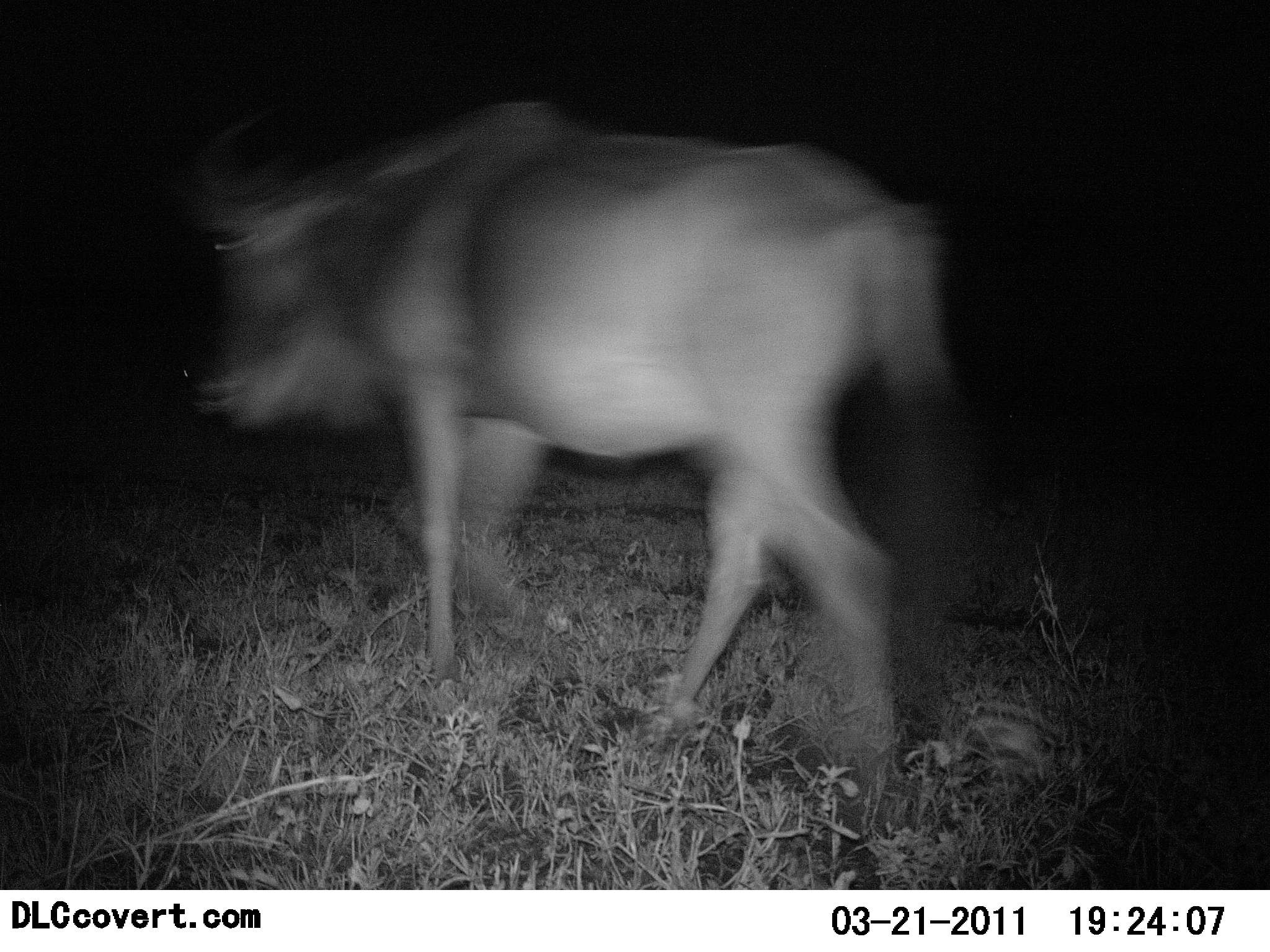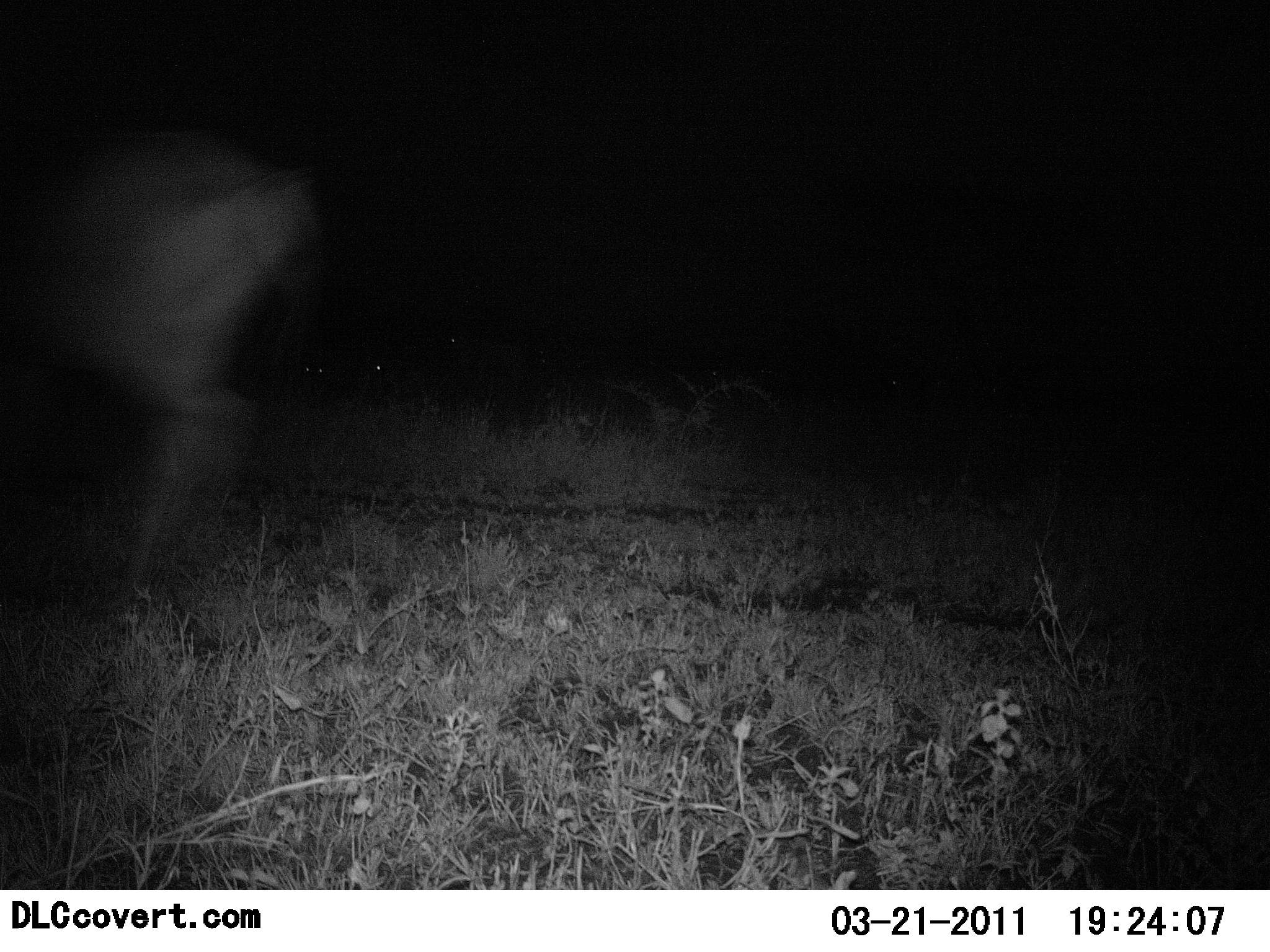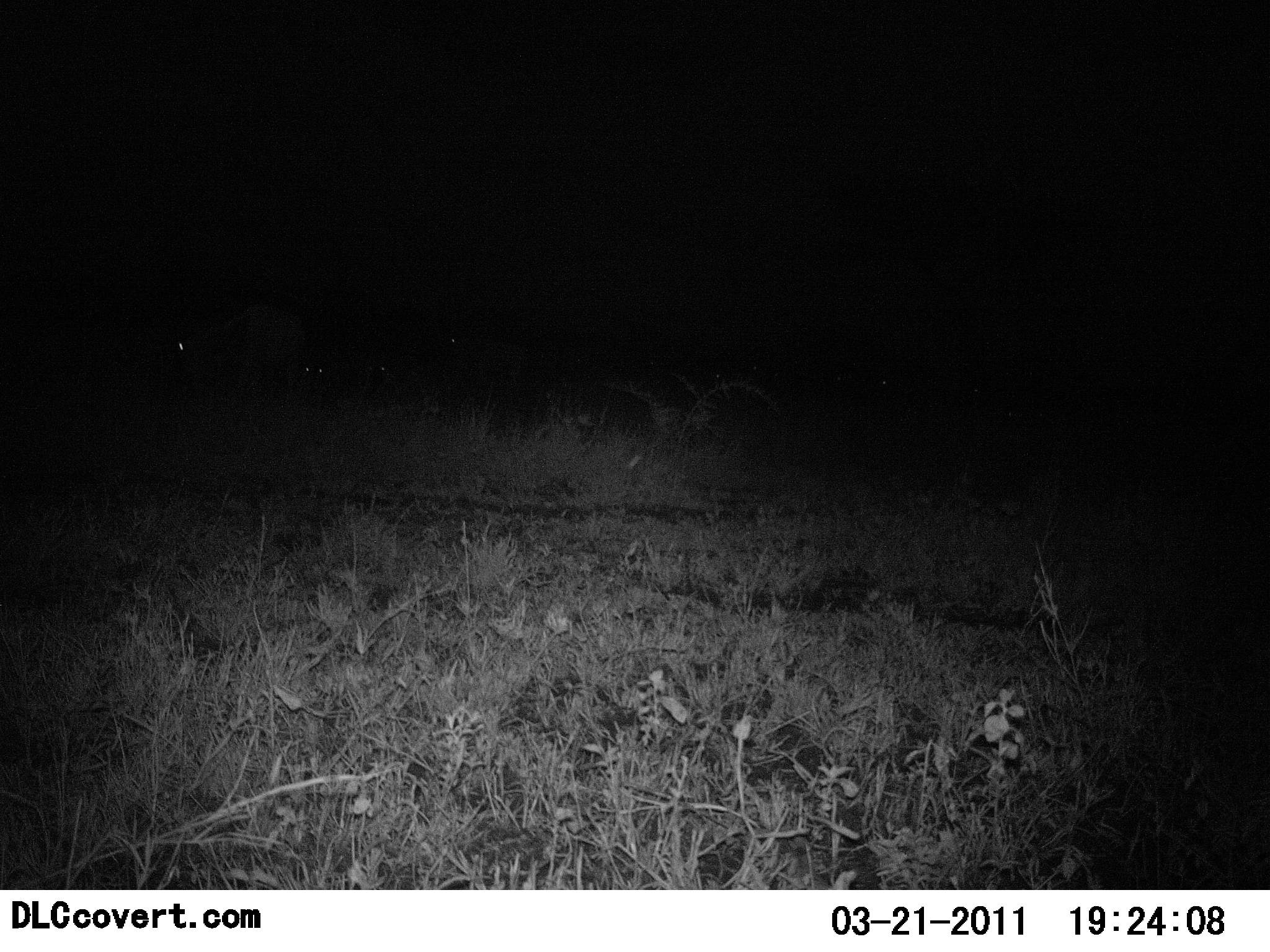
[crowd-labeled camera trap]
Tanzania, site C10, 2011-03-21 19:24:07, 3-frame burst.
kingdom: Animalia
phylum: Chordata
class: Mammalia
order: Artiodactyla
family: Bovidae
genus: Connochaetes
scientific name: Connochaetes taurinus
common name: blue wildebeest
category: wildebeest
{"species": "wildebeest (blue wildebeest) (Connochaetes taurinus)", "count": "1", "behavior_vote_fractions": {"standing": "20%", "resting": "0%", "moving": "100%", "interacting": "0%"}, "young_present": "0%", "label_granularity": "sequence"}